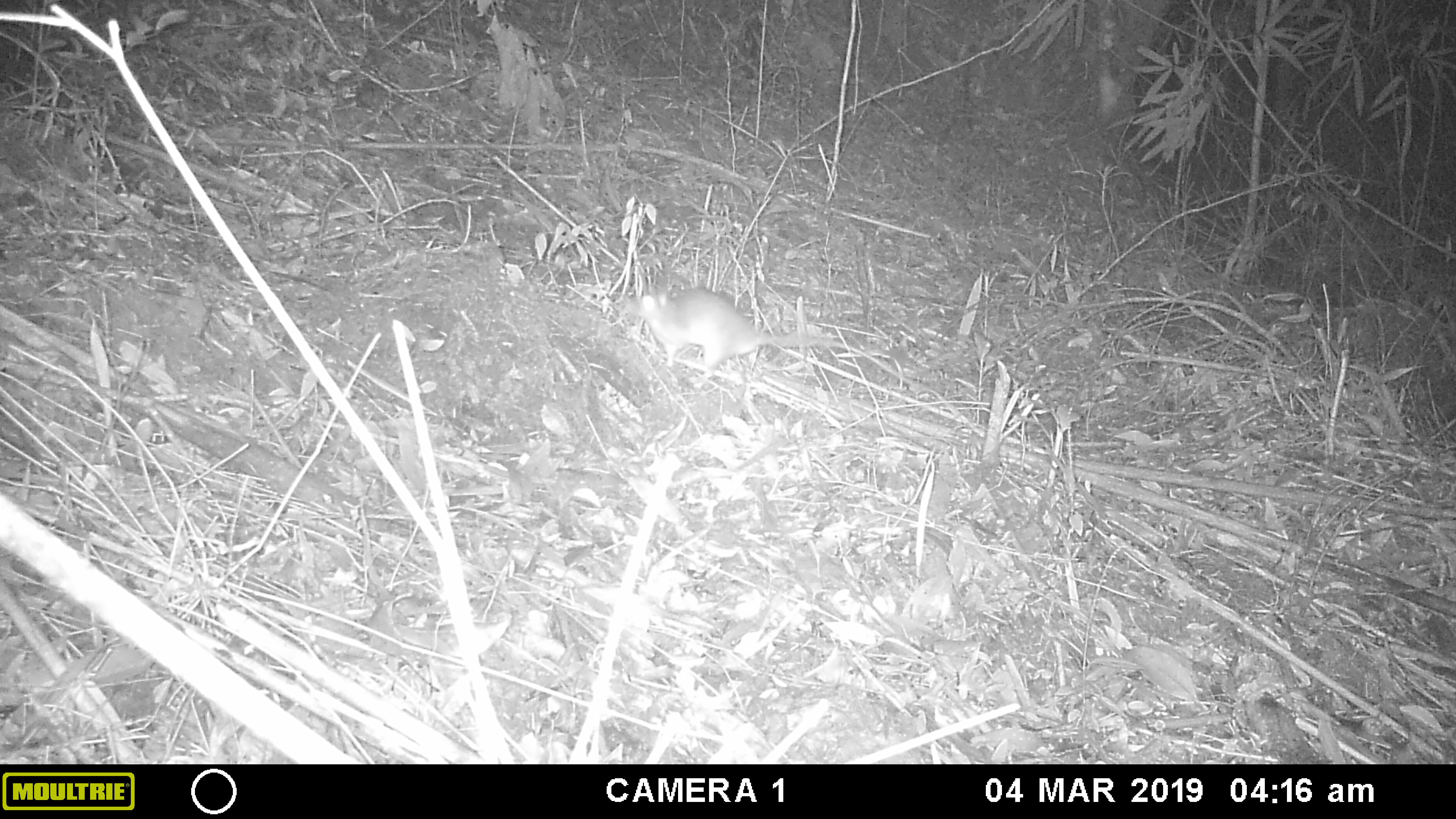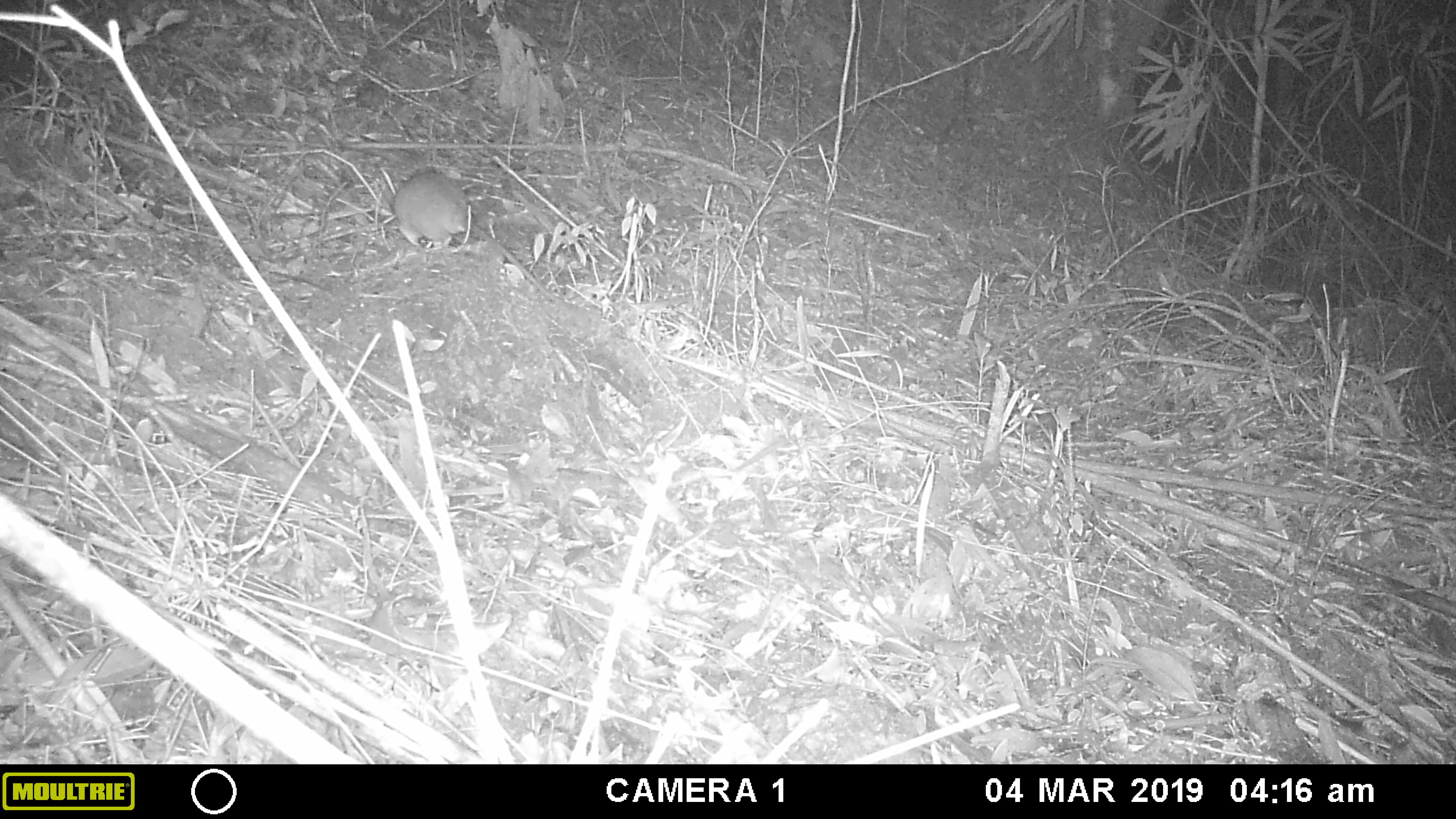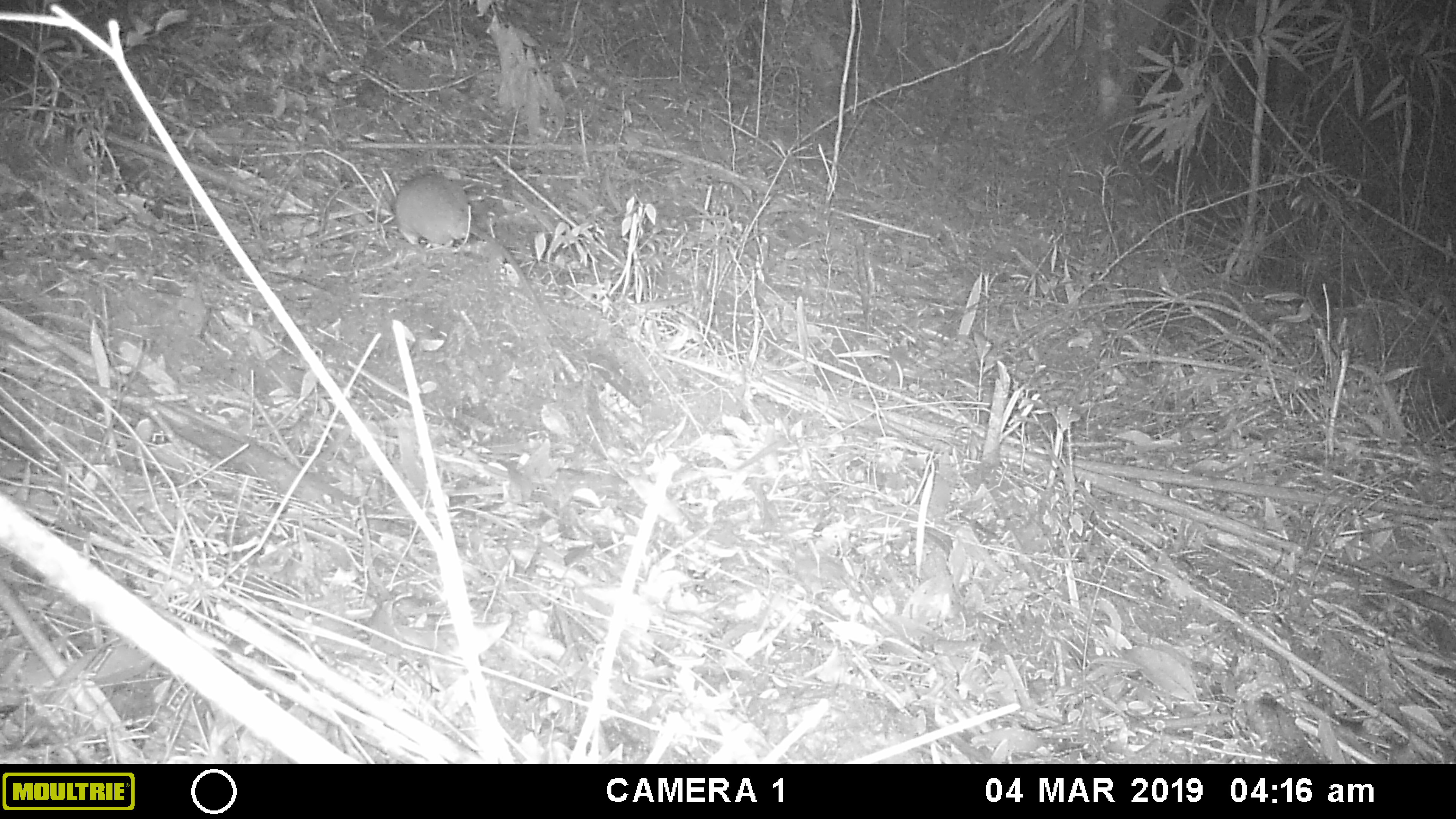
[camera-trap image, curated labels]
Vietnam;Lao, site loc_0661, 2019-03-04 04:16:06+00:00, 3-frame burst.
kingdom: Animalia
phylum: Chordata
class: Mammalia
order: Rodentia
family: Muridae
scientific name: Muridae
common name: old-world mice and rats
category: unidentified murid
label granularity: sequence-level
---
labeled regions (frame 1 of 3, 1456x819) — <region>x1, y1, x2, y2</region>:
unidentified murid: <region>624, 283, 901, 383</region>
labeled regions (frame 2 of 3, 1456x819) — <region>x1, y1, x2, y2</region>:
unidentified murid: <region>391, 169, 559, 301</region>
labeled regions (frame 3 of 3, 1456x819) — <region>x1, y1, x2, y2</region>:
unidentified murid: <region>392, 172, 590, 364</region>